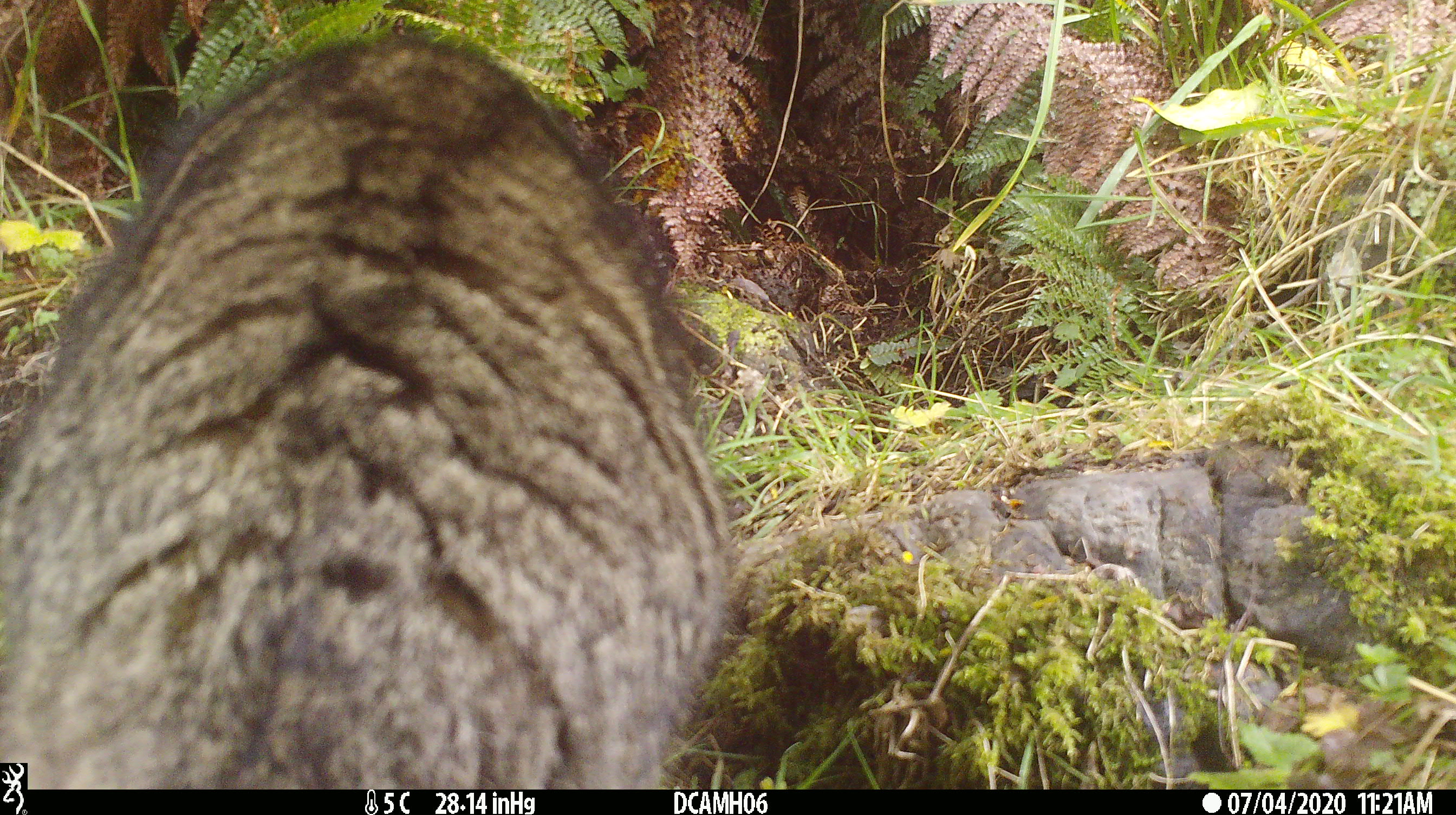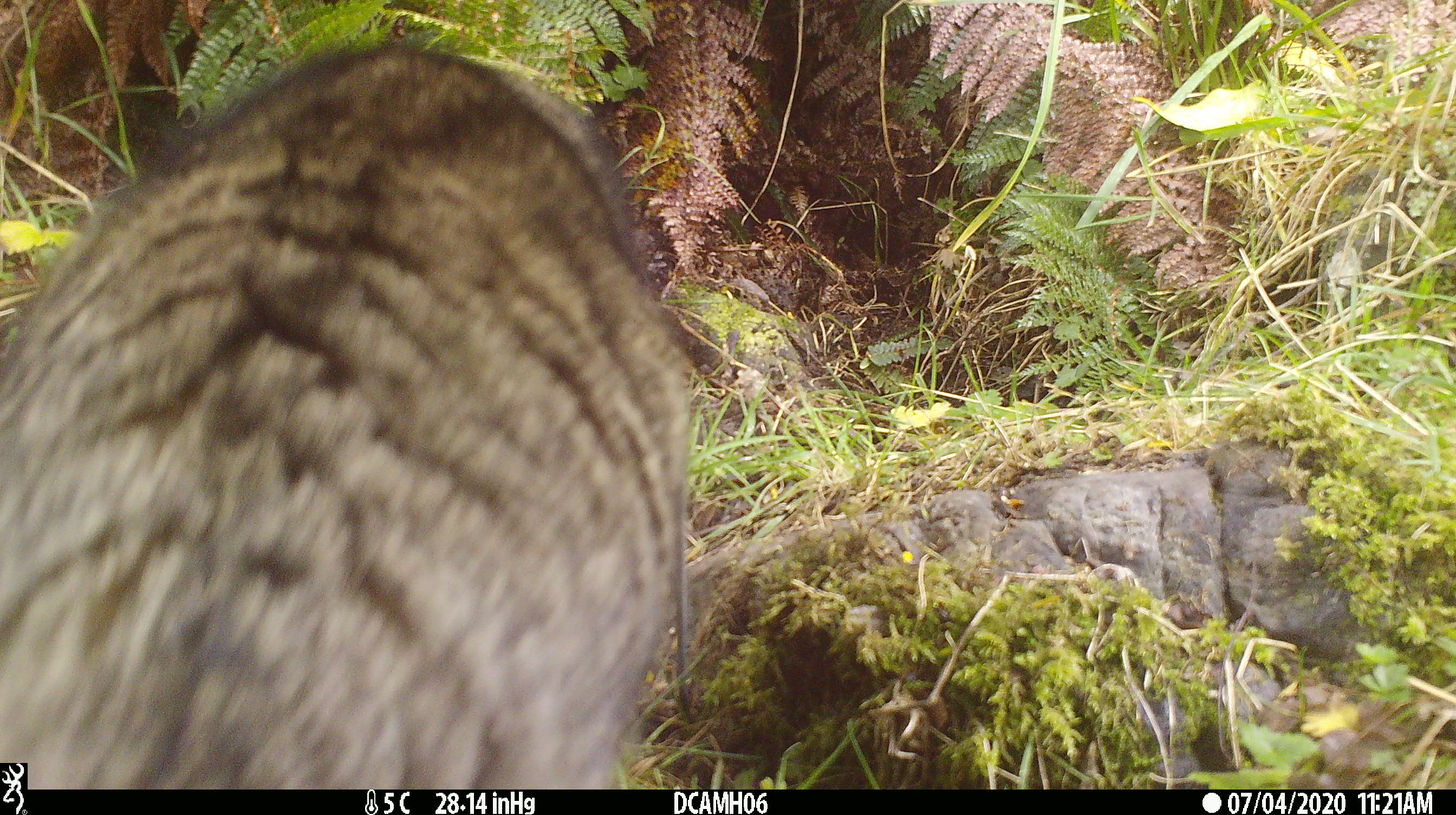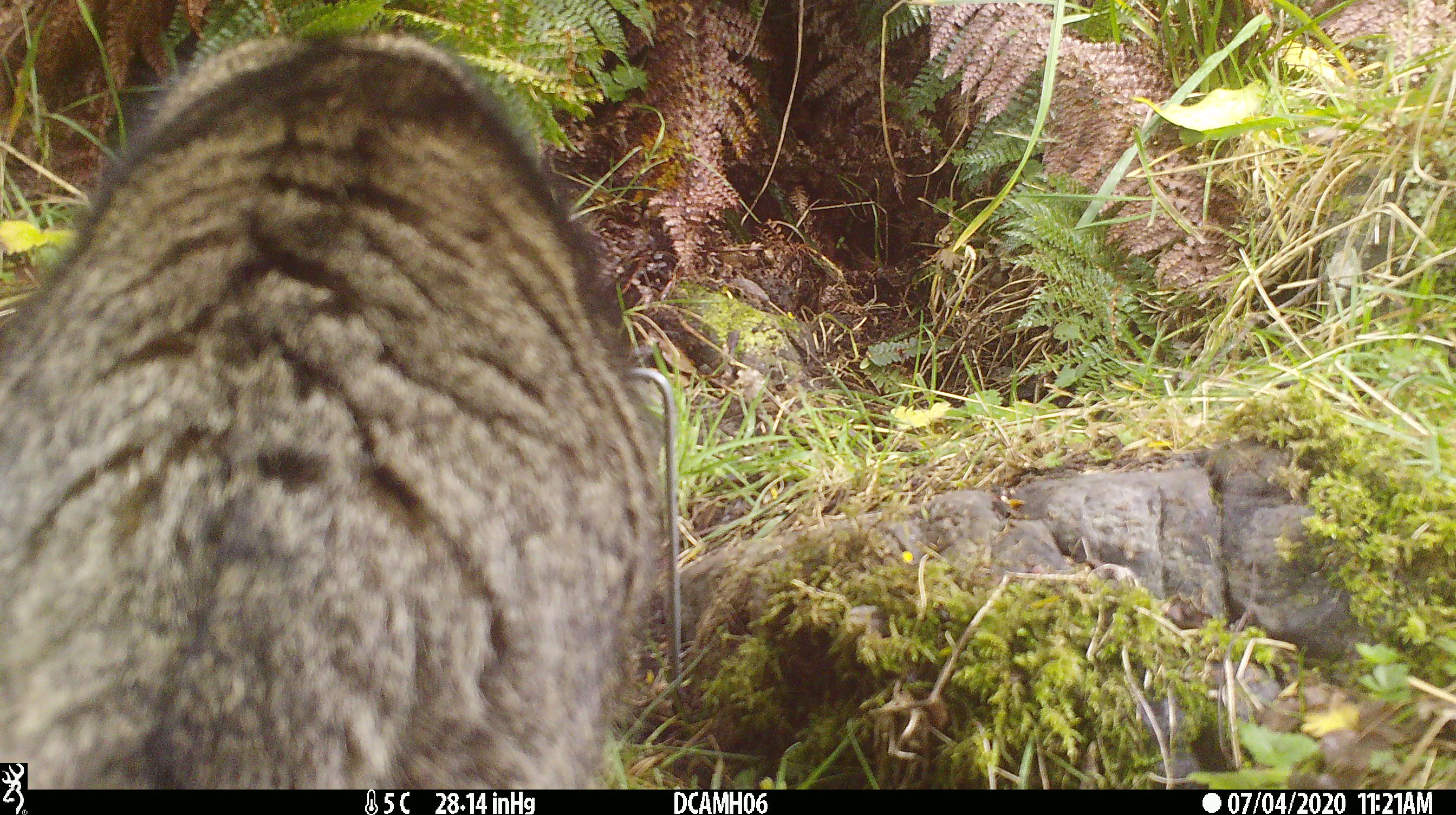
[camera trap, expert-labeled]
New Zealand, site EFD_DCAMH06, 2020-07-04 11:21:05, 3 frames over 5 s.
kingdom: Animalia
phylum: Chordata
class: Mammalia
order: Carnivora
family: Felidae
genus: Felis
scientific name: Felis catus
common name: domestic cat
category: cat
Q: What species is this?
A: Cat (domestic cat) (Felis catus).